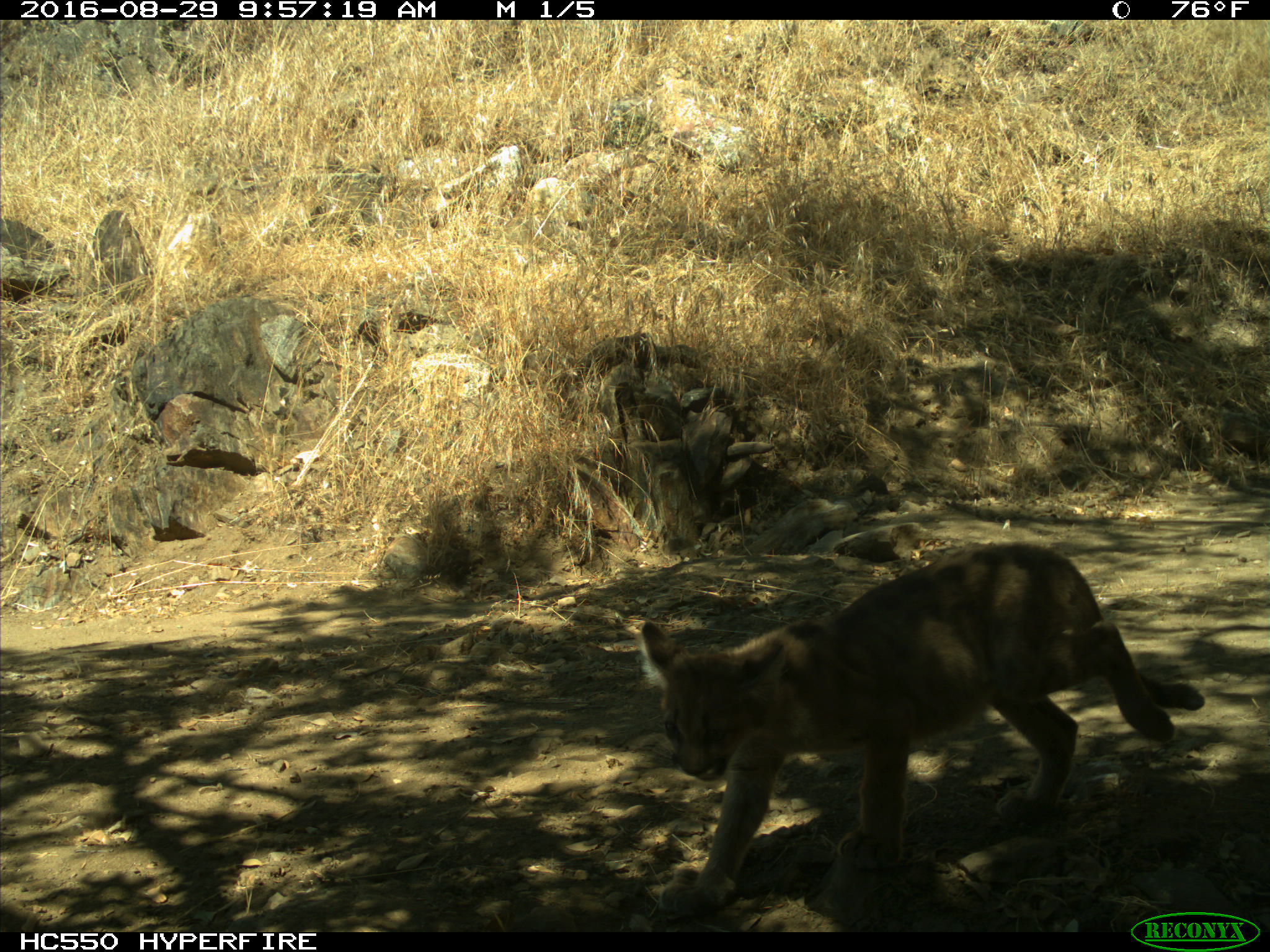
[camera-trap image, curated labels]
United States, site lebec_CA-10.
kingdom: Animalia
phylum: Chordata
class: Mammalia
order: Carnivora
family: Felidae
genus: Puma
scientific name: Puma concolor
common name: mountain lion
Puma concolor (mountain lion).